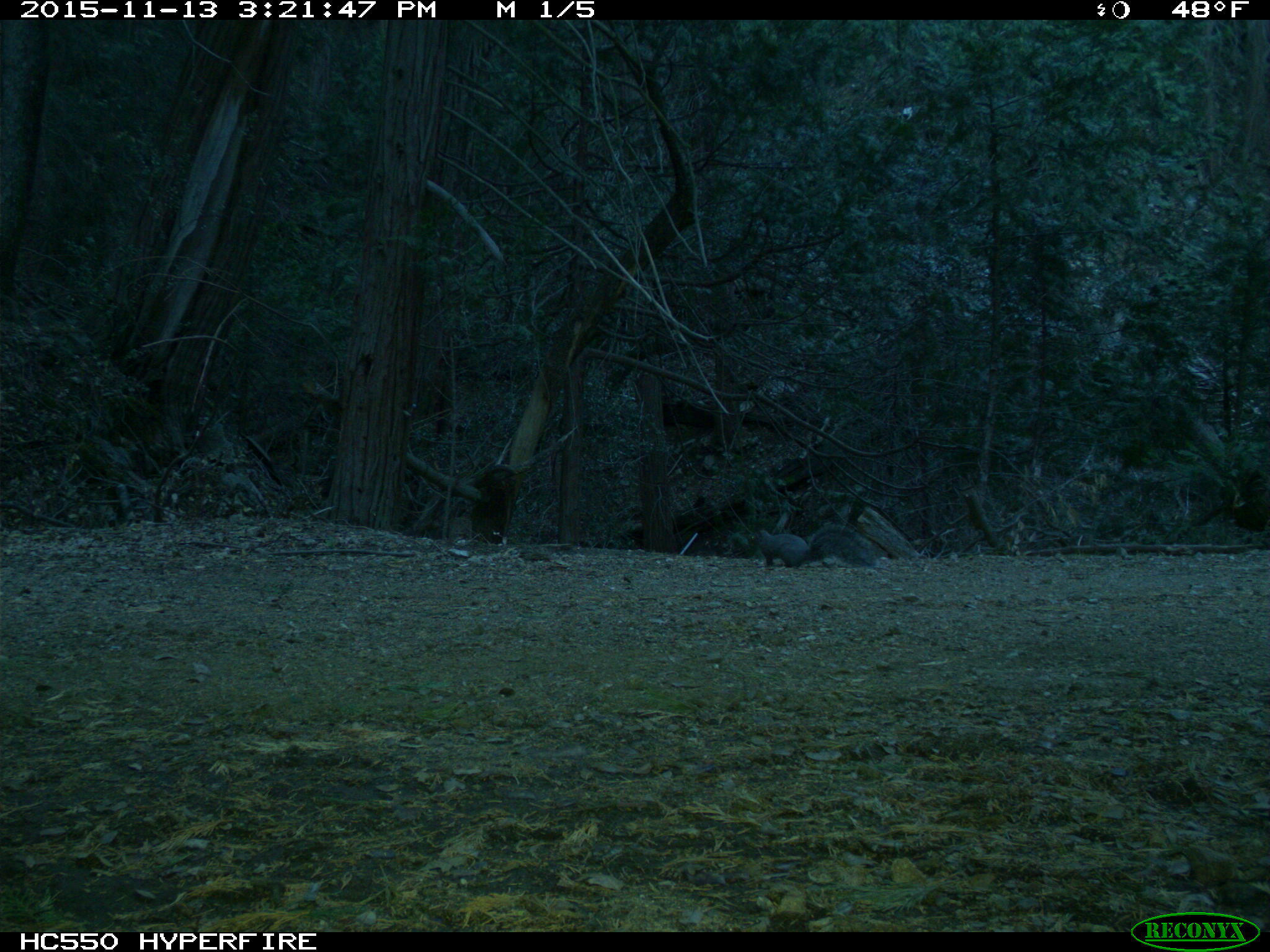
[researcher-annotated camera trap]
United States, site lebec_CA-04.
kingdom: Animalia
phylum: Chordata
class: Mammalia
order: Rodentia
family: Sciuridae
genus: Sciurus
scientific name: Sciurus carolinensis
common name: eastern gray squirrel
Sciurus carolinensis (eastern gray squirrel).